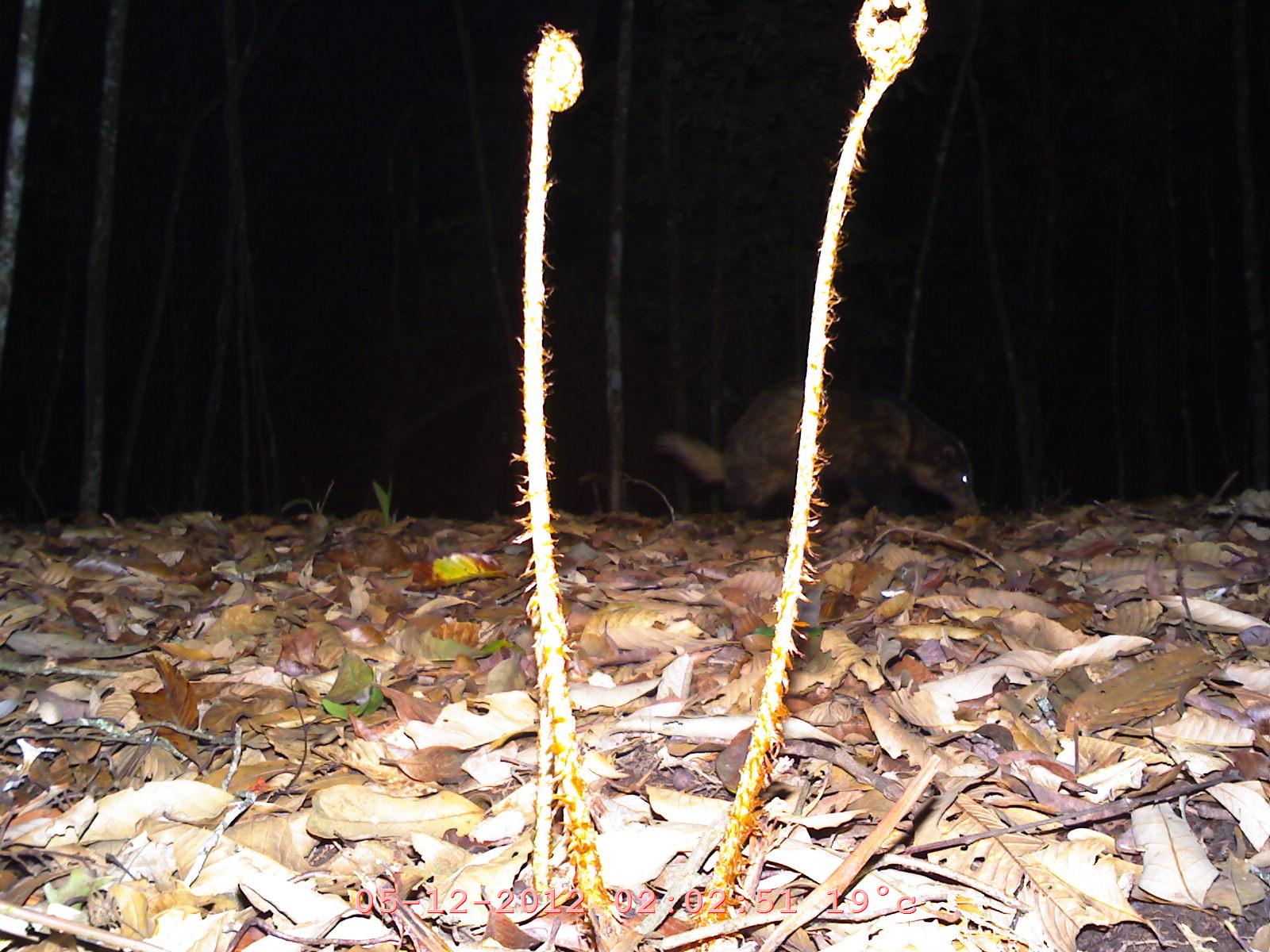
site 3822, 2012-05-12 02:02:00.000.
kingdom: Animalia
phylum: Chordata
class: Mammalia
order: Carnivora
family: Mustelidae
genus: Arctonyx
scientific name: Arctonyx collaris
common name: greater hog badger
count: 1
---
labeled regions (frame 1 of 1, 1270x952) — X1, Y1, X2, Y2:
arctonyx collaris: 650, 372, 981, 518